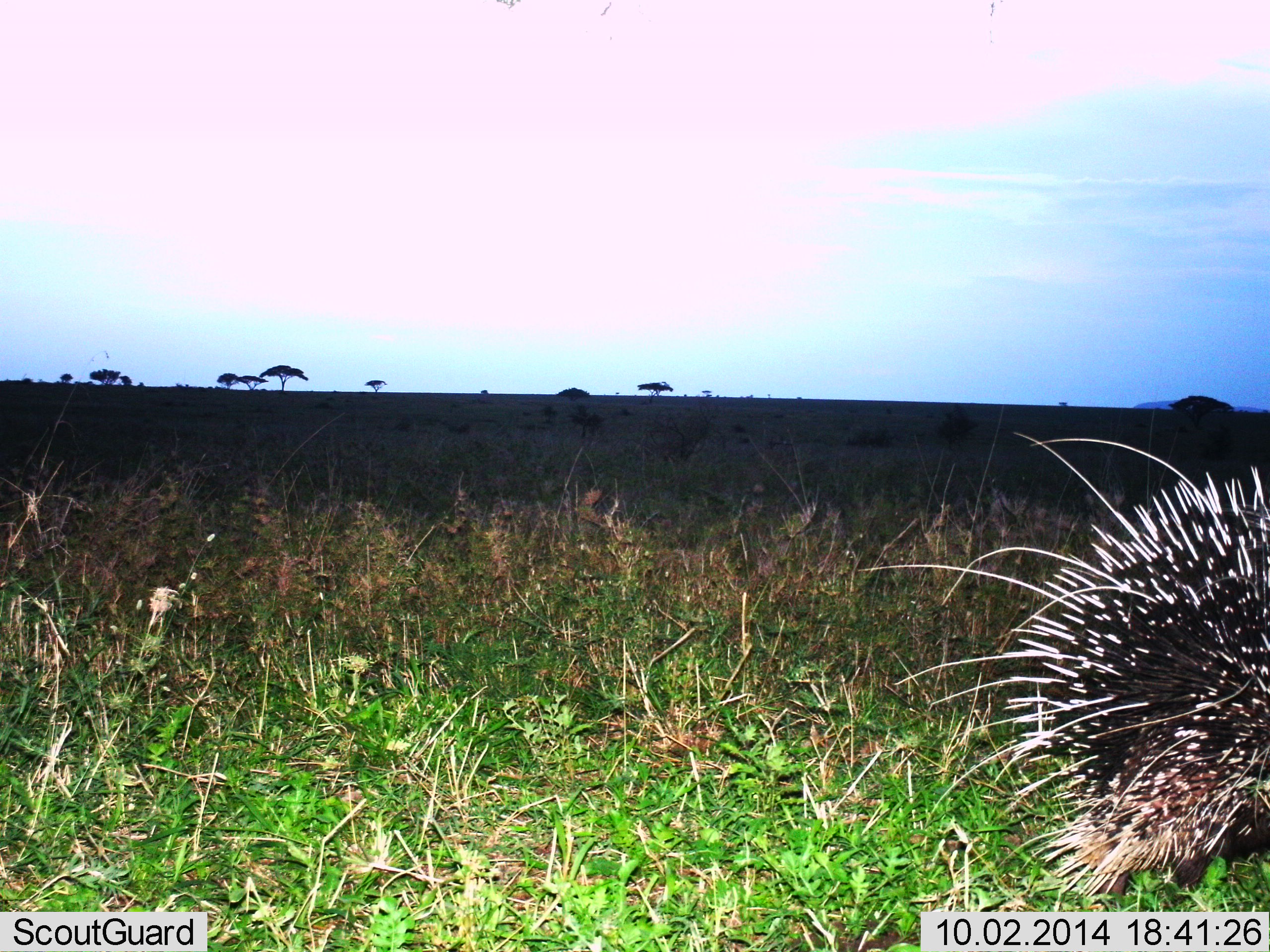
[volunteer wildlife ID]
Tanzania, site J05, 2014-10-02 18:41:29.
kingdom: Animalia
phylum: Chordata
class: Mammalia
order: Rodentia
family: Hystricidae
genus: Hystrix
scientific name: Hystrix cristata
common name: crested porcupine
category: porcupine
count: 1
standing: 40%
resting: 0%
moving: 60%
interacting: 0%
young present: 0%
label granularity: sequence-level